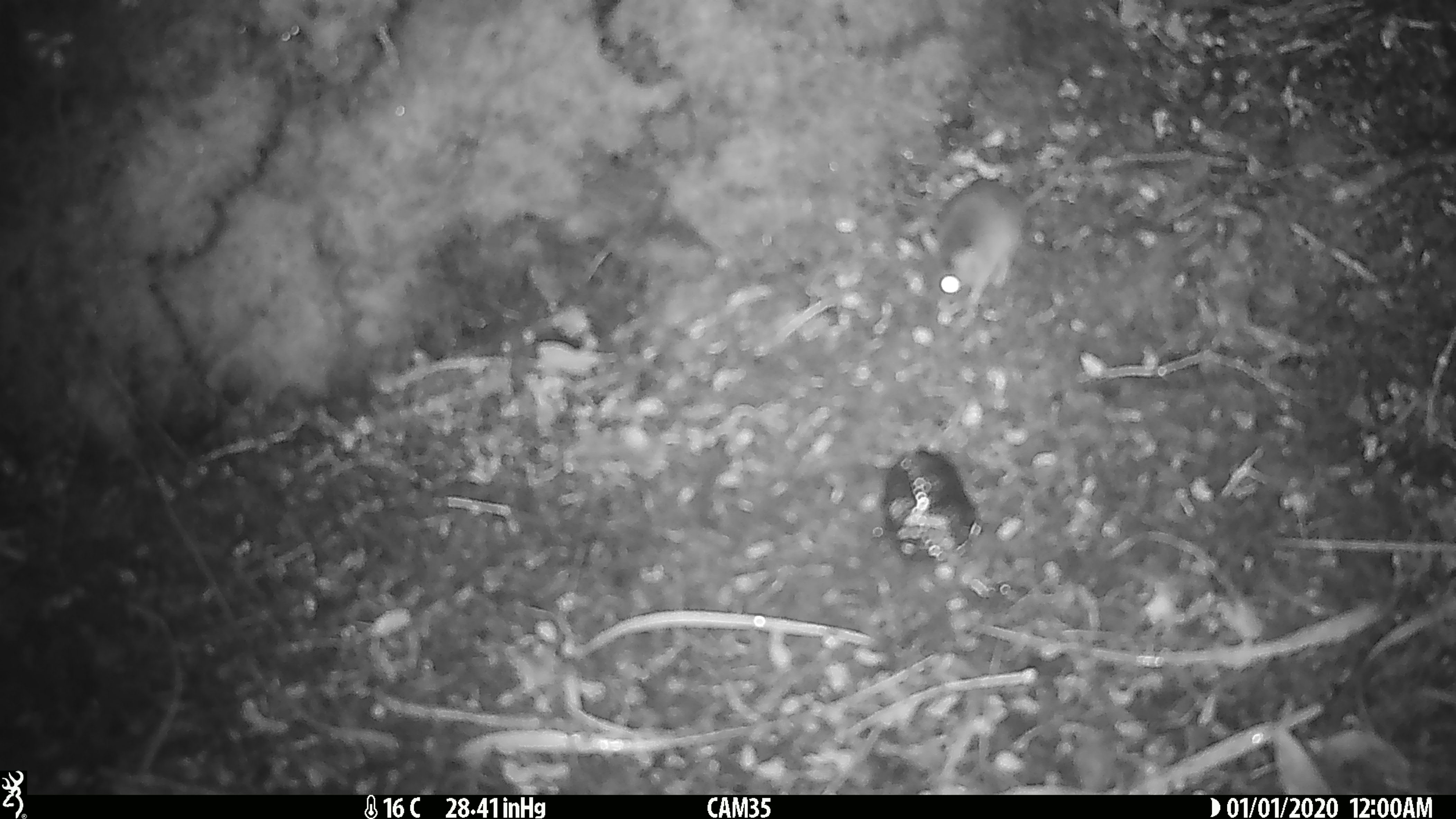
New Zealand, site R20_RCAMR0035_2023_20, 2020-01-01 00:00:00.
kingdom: Animalia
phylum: Chordata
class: Mammalia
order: Rodentia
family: Muridae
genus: Mus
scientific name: Mus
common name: mouse